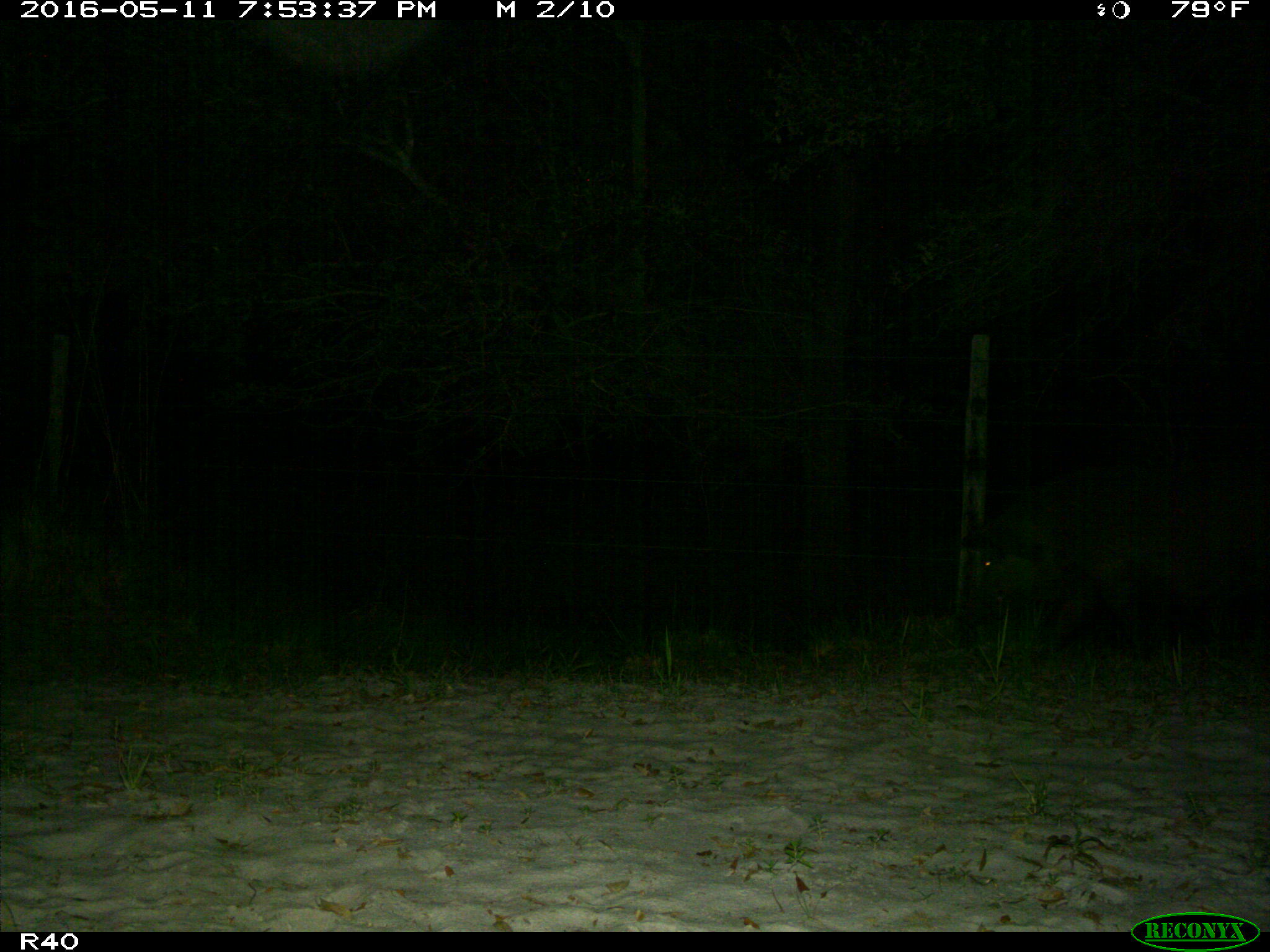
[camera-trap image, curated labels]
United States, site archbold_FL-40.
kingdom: Animalia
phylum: Chordata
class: Mammalia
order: Artiodactyla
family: Suidae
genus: Sus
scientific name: Sus scrofa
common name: wild boar